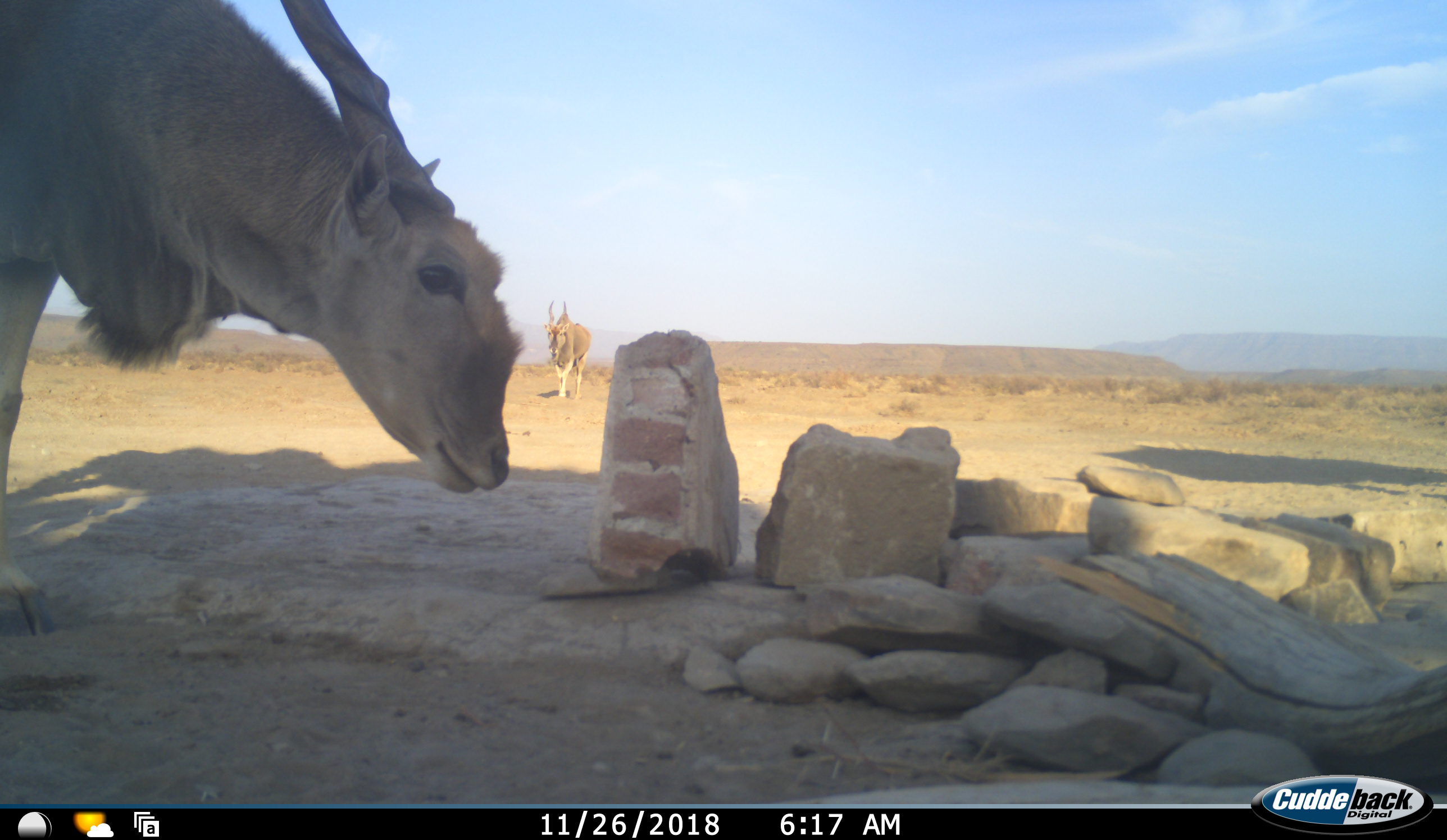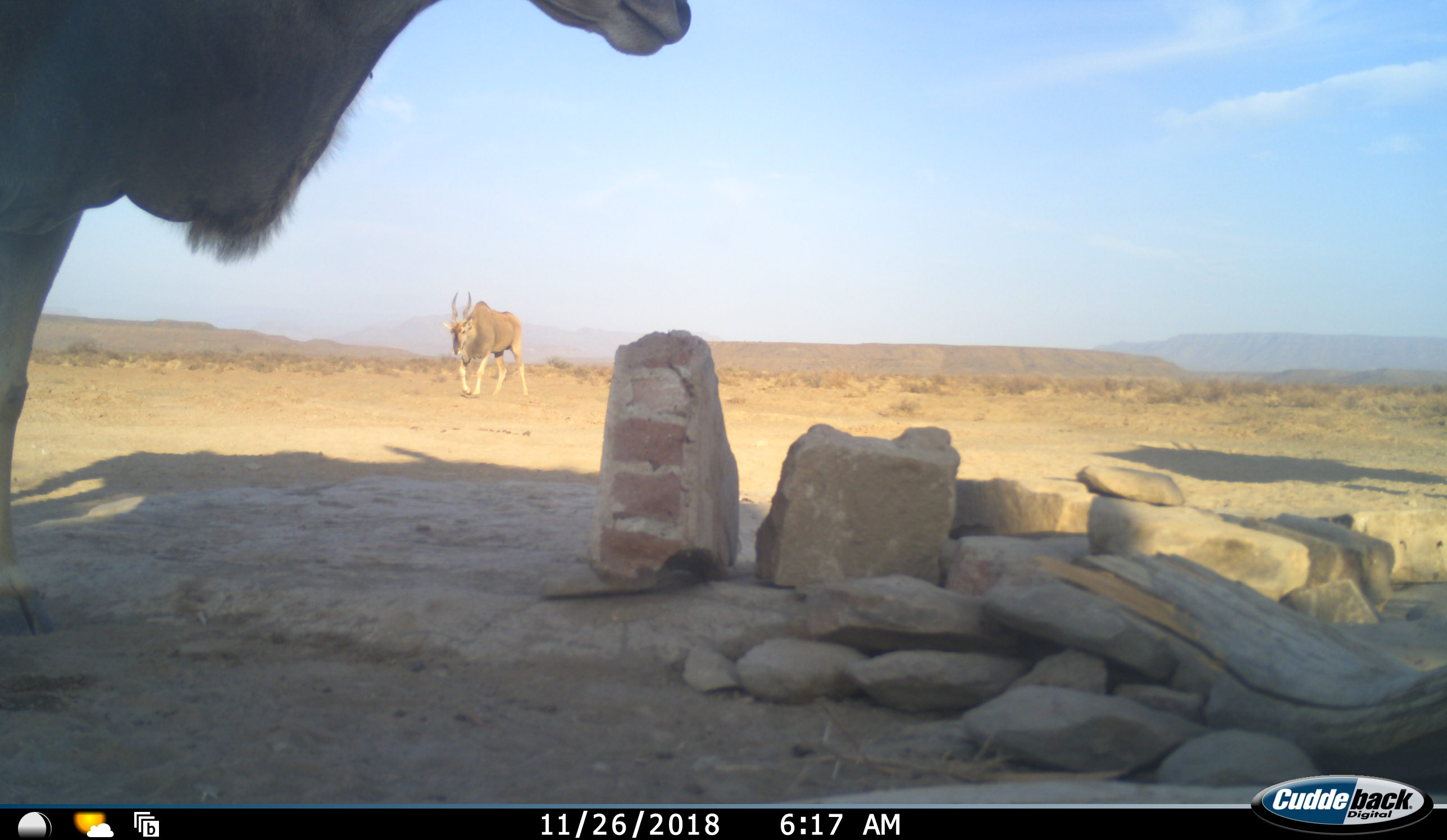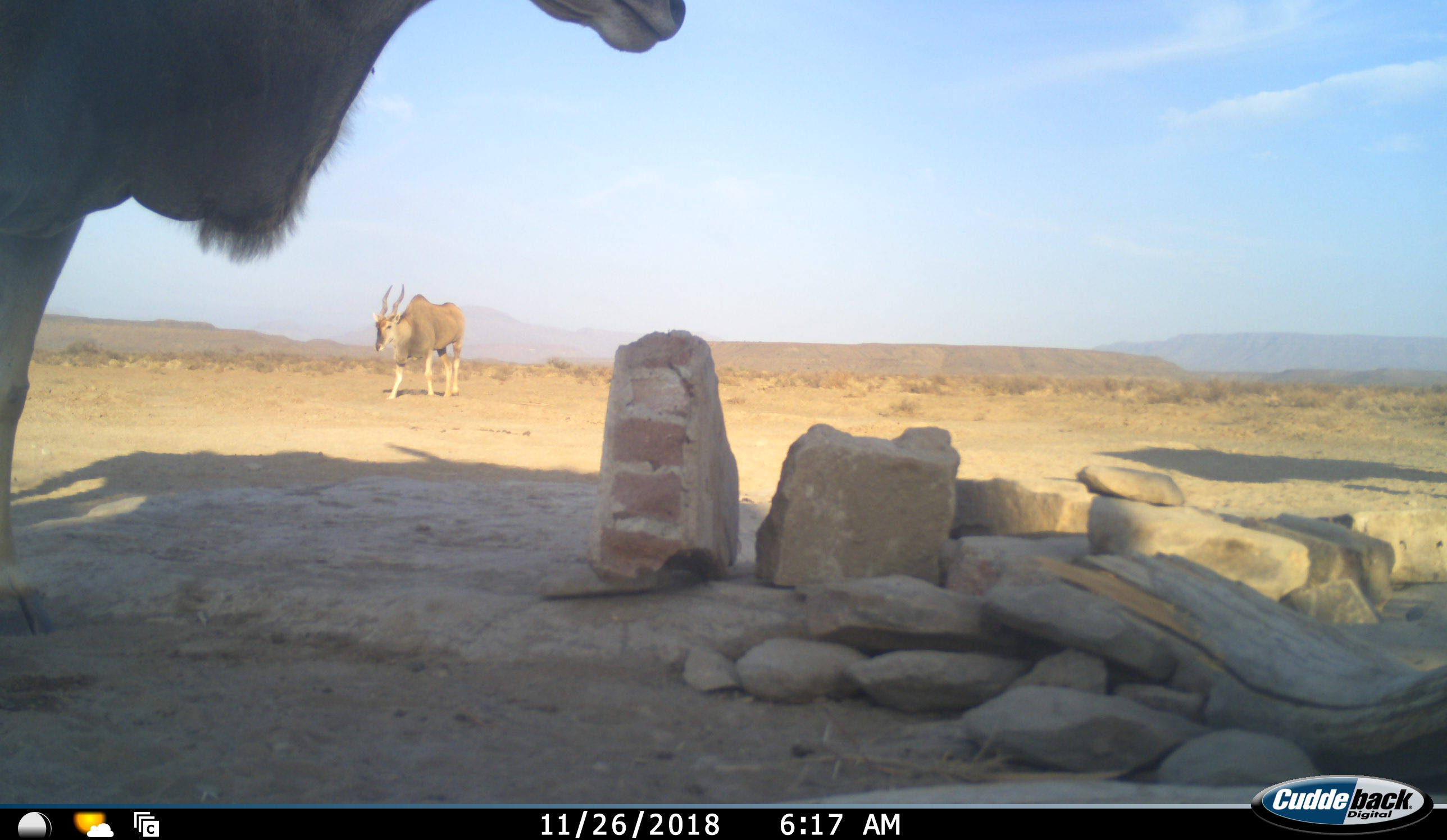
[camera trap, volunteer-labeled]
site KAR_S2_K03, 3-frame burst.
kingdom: Animalia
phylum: Chordata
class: Mammalia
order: Artiodactyla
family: Bovidae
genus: Tragelaphus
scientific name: Tragelaphus oryx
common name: eland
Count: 2.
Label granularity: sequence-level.